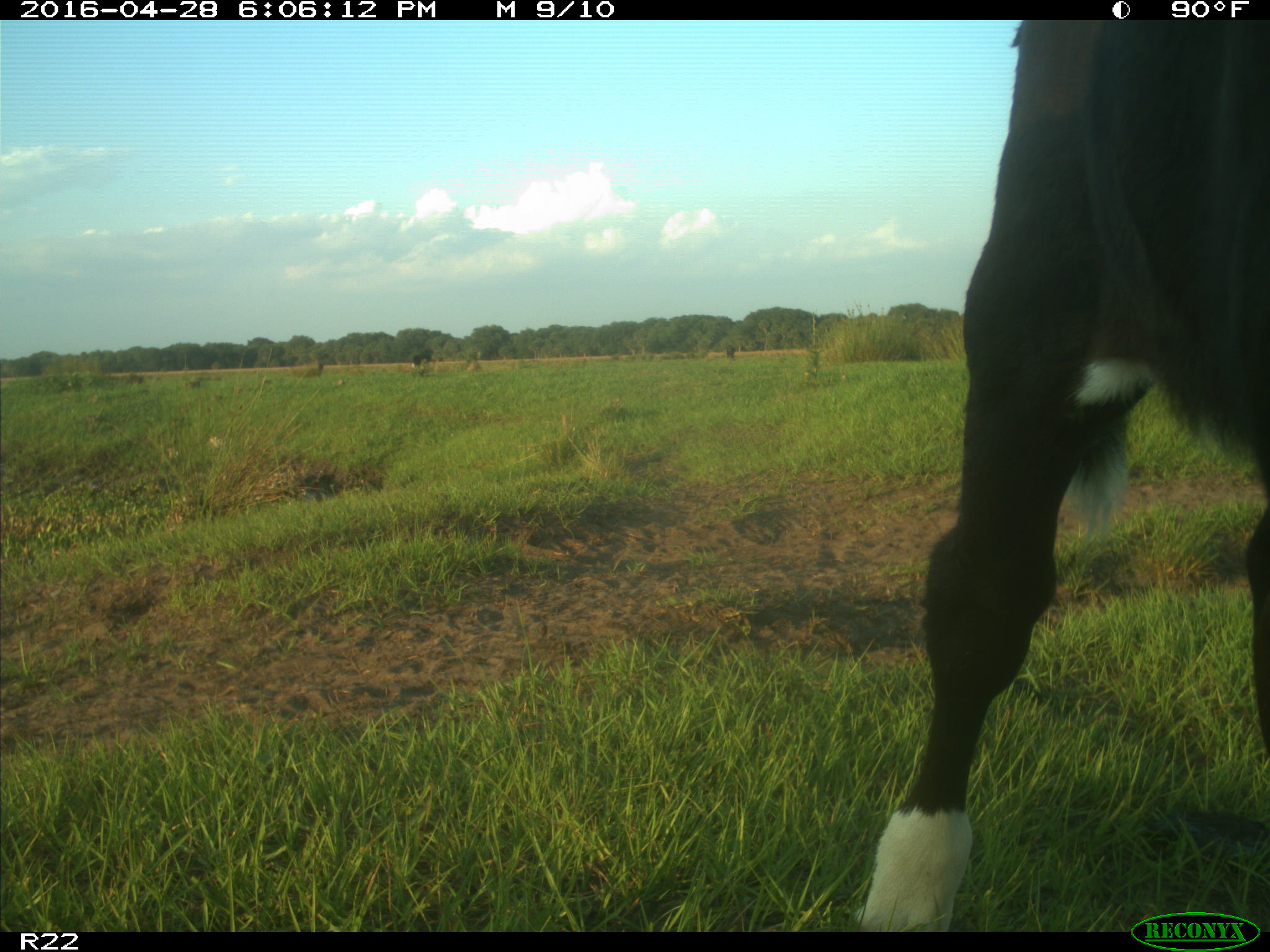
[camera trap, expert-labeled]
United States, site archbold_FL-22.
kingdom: Animalia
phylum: Chordata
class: Mammalia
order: Artiodactyla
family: Bovidae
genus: Bos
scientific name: Bos taurus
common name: domestic cow